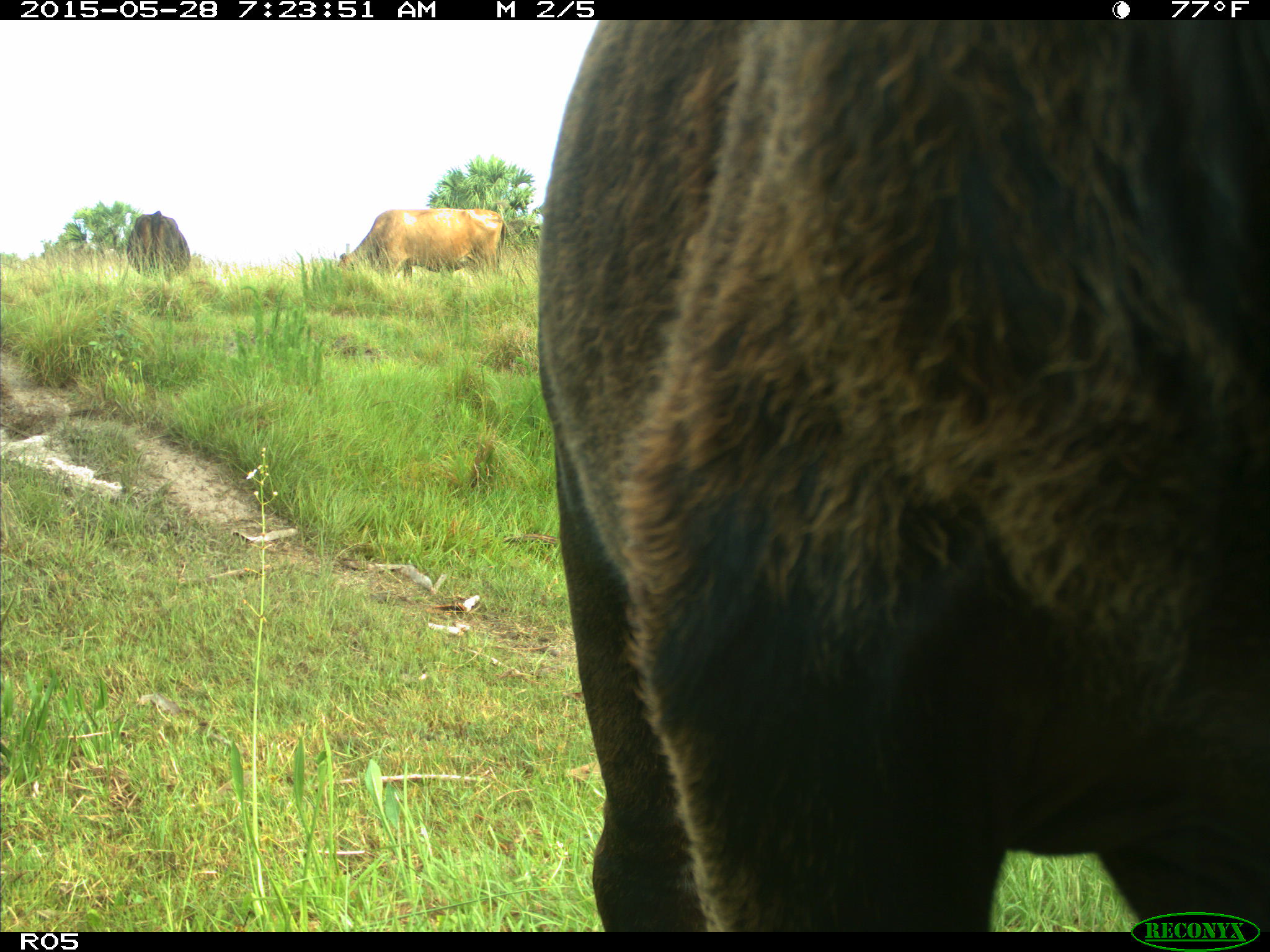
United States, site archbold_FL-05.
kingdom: Animalia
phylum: Chordata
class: Mammalia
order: Artiodactyla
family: Bovidae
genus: Bos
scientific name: Bos taurus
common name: domestic cow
Bos taurus (domestic cow).